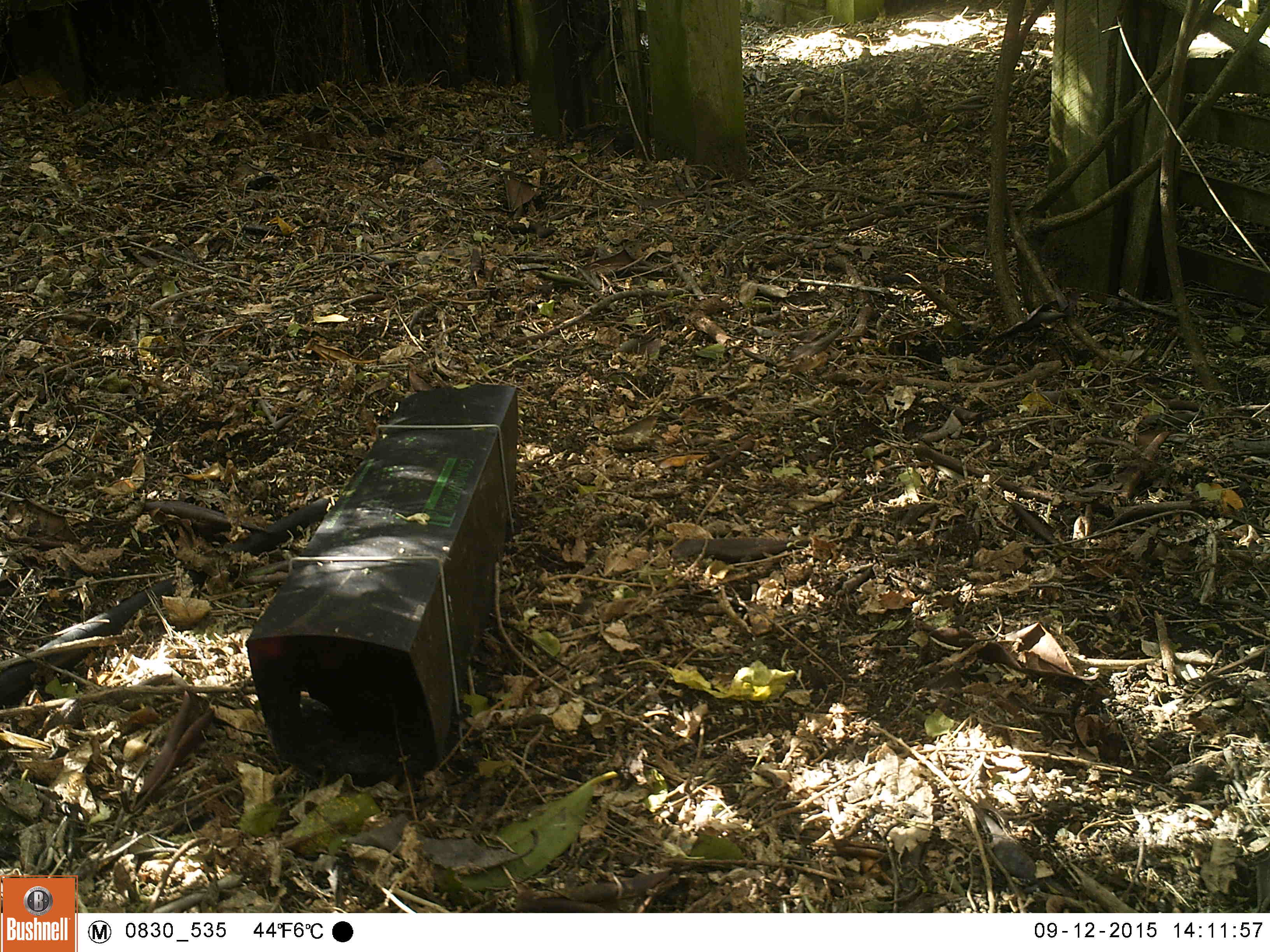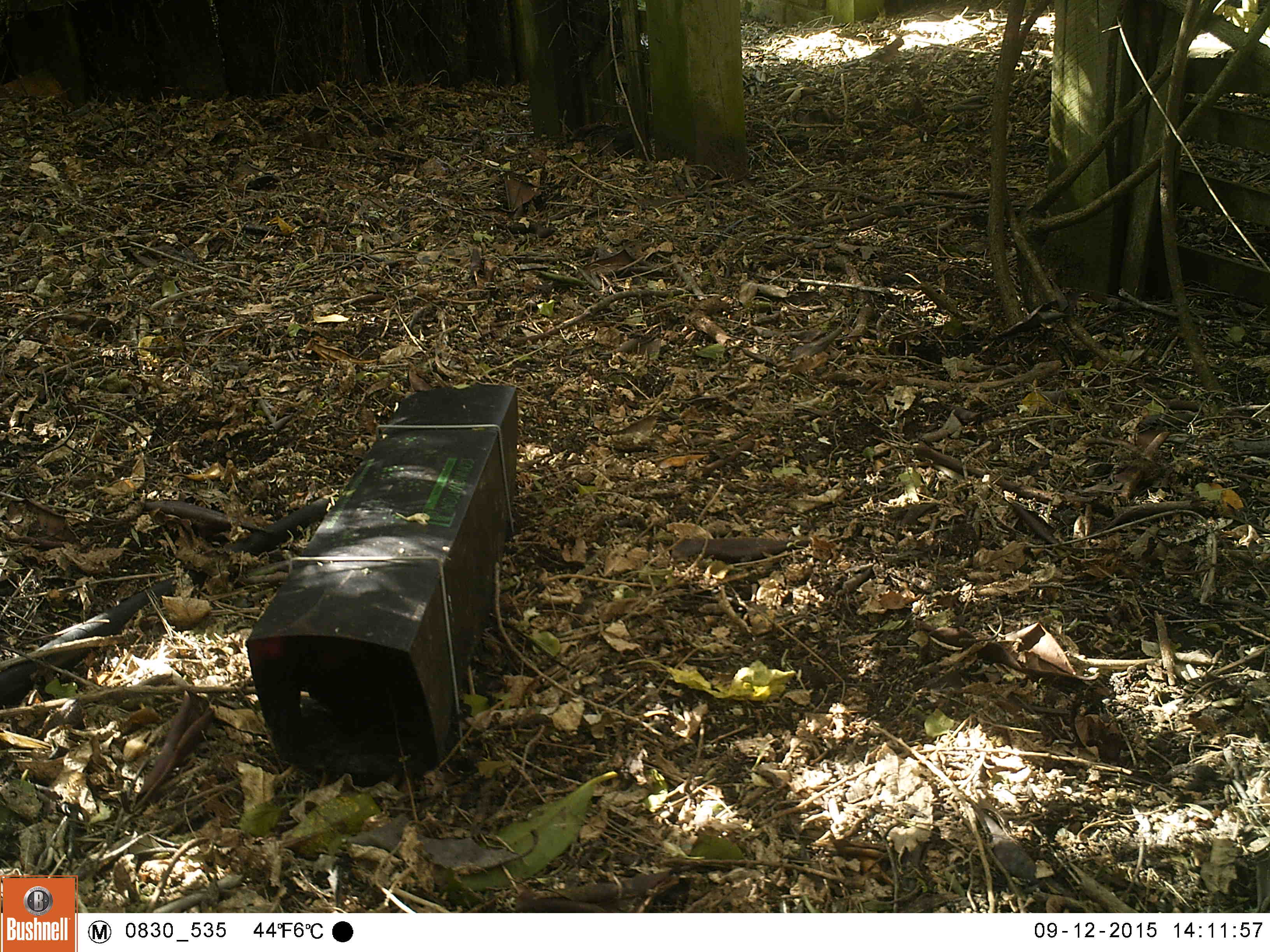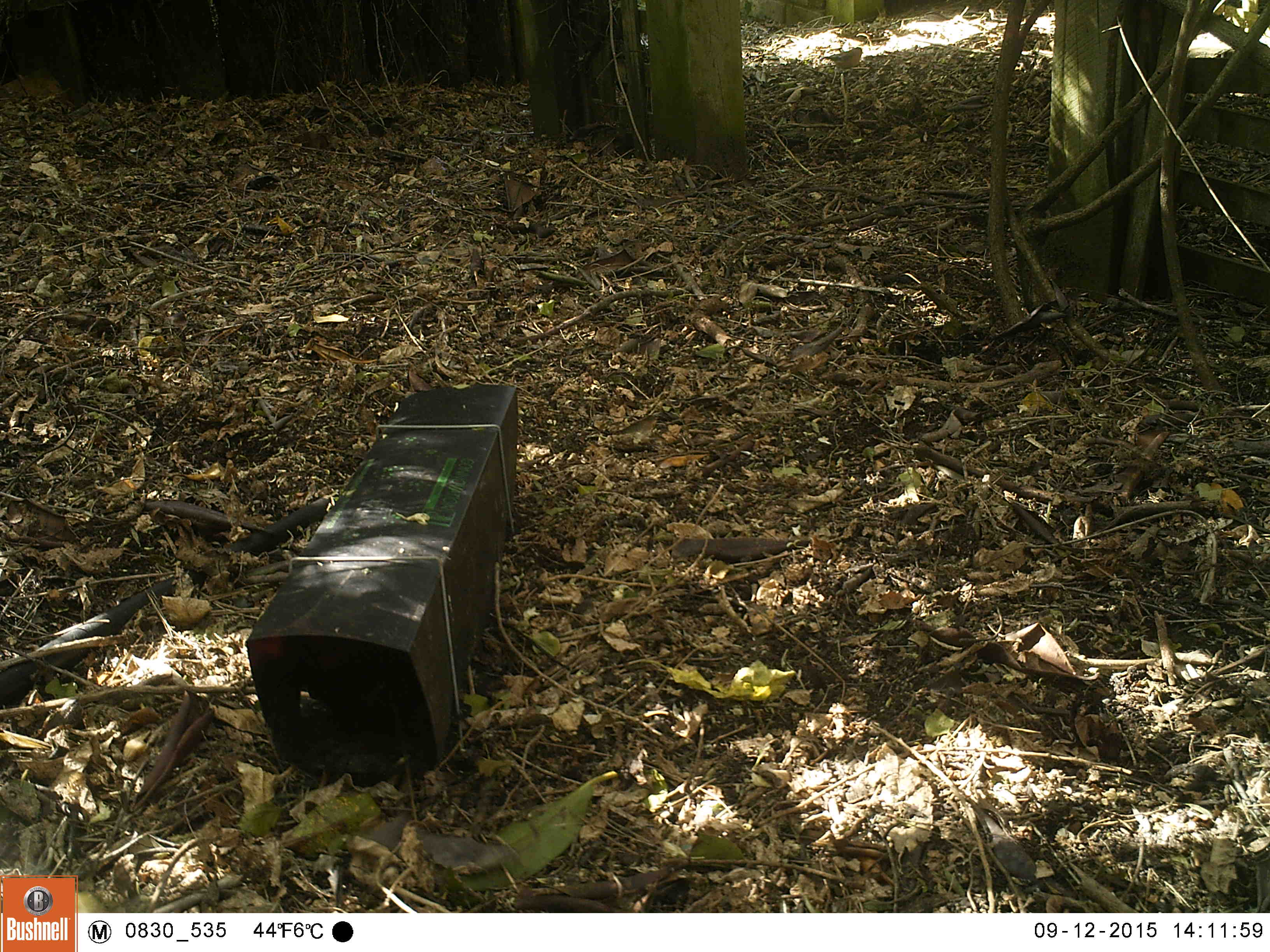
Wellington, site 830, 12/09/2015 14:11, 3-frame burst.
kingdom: Animalia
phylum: Chordata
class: Aves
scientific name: Aves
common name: bird